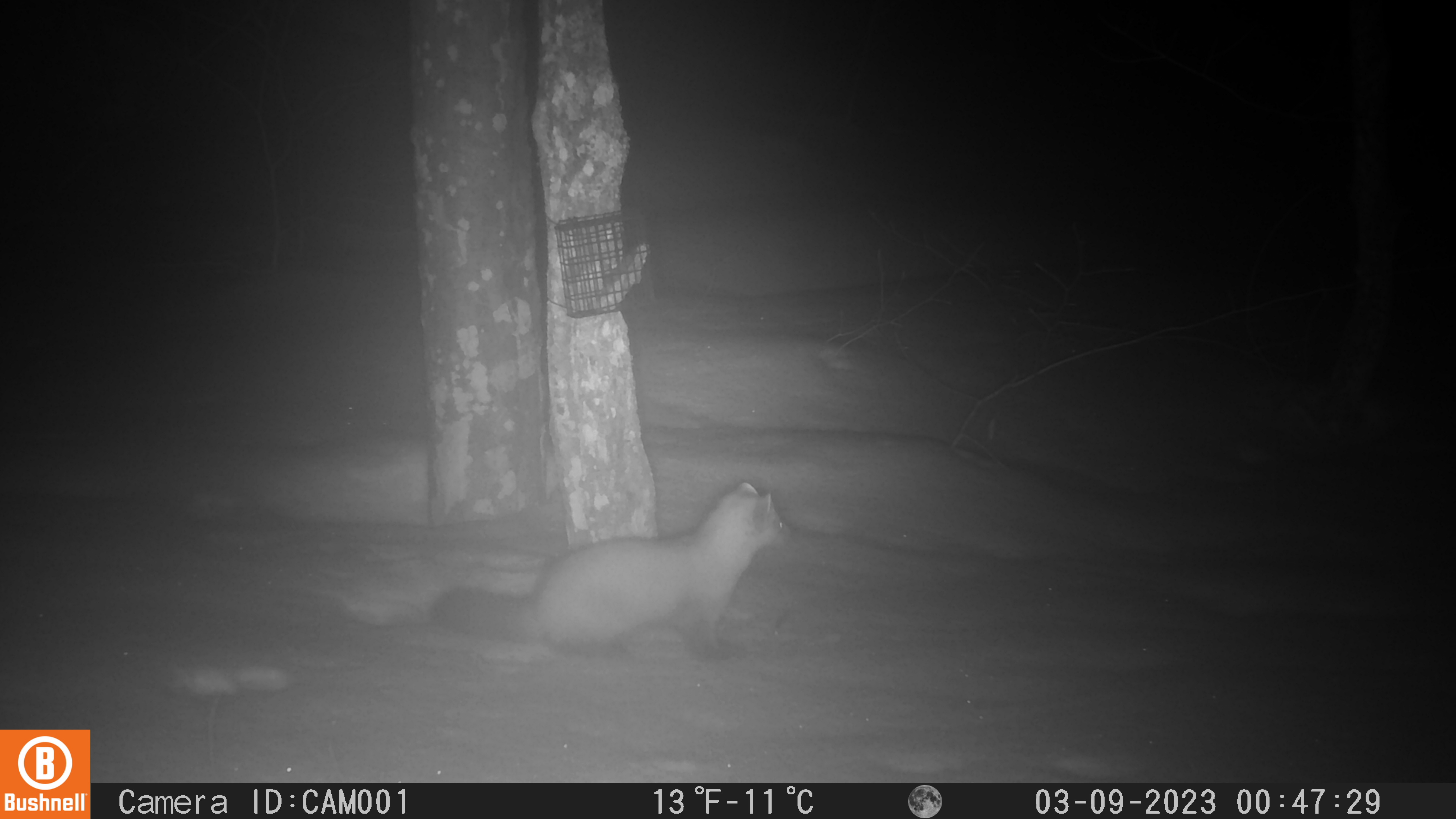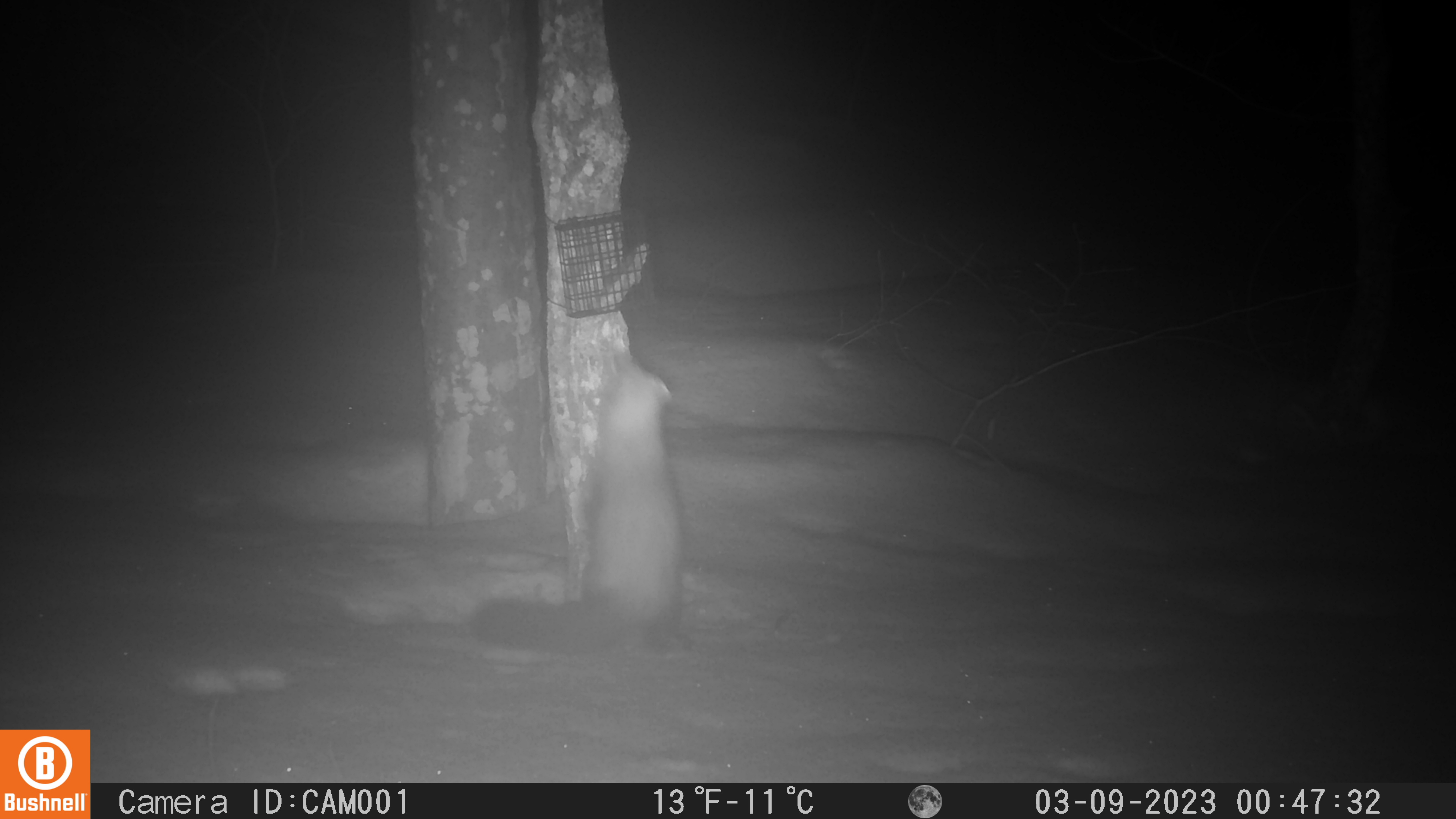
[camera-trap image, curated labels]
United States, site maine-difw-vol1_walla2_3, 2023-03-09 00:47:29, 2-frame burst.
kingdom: Animalia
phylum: Chordata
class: Mammalia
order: Carnivora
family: Mustelidae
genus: Martes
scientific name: Martes americana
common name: american marten